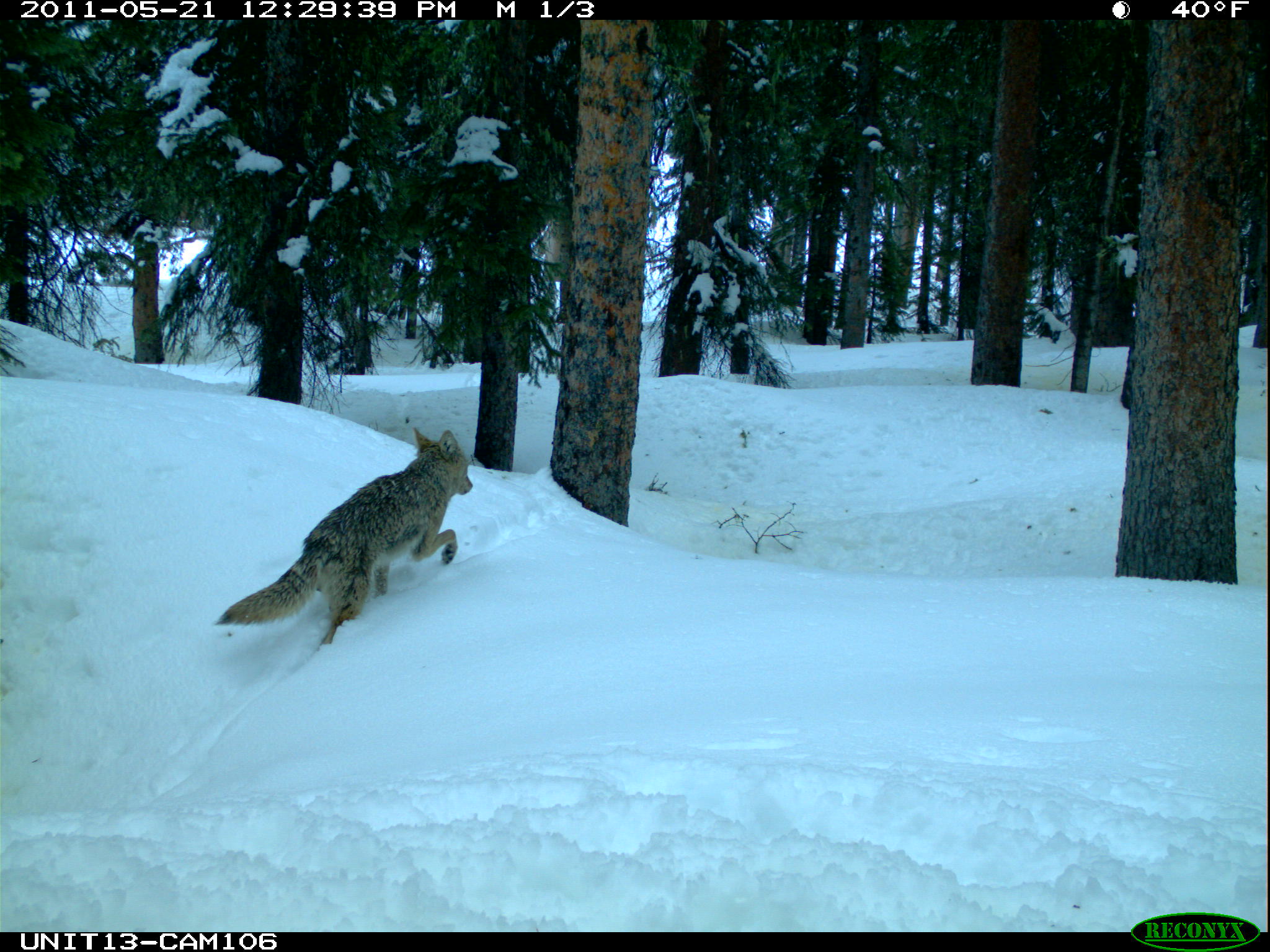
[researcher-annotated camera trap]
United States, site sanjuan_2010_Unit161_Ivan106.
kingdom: Animalia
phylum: Chordata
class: Mammalia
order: Carnivora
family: Canidae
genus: Canis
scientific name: Canis latrans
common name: coyote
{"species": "Canis latrans (coyote)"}